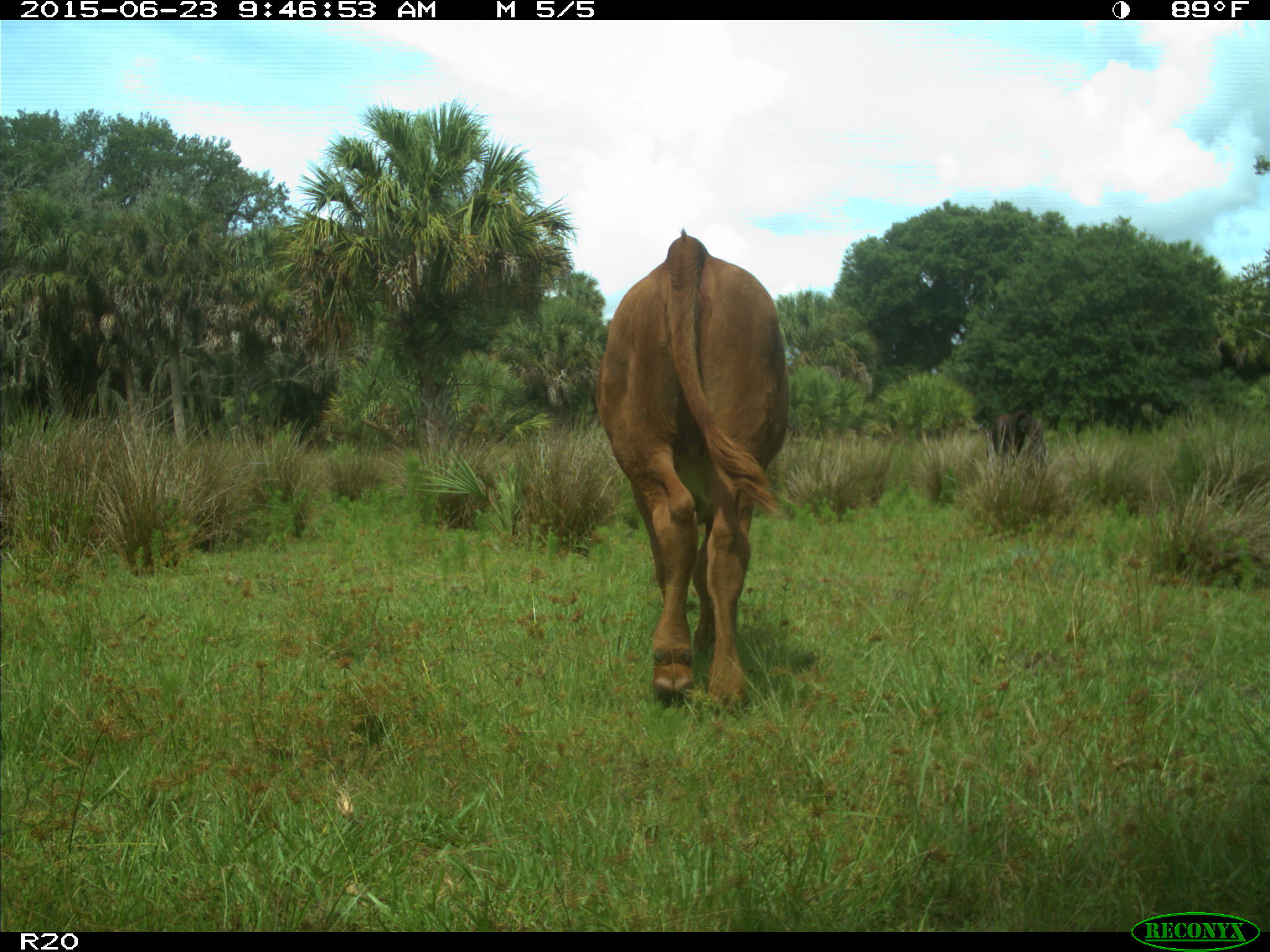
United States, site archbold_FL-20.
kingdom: Animalia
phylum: Chordata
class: Mammalia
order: Artiodactyla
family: Bovidae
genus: Bos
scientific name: Bos taurus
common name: domestic cow